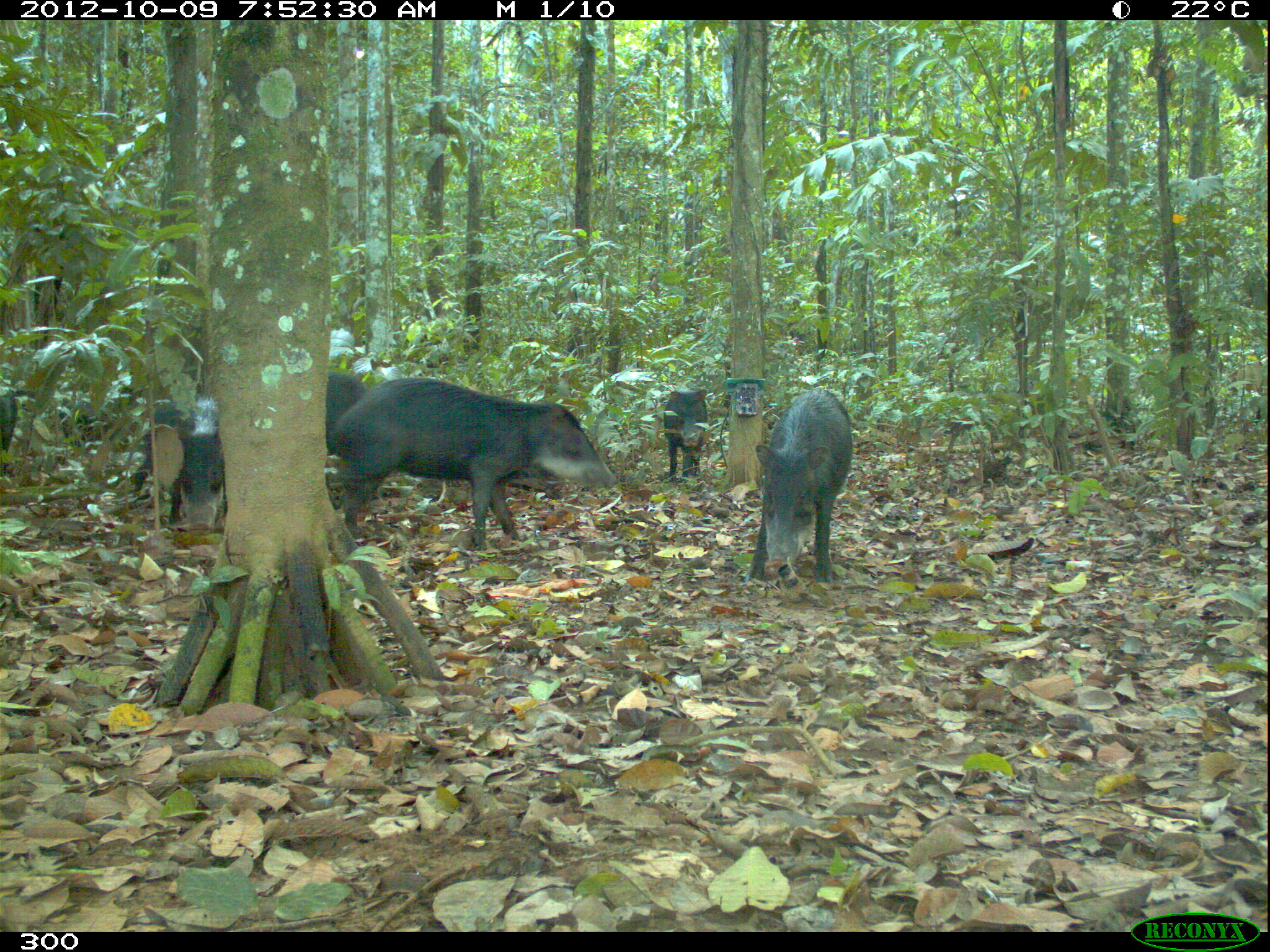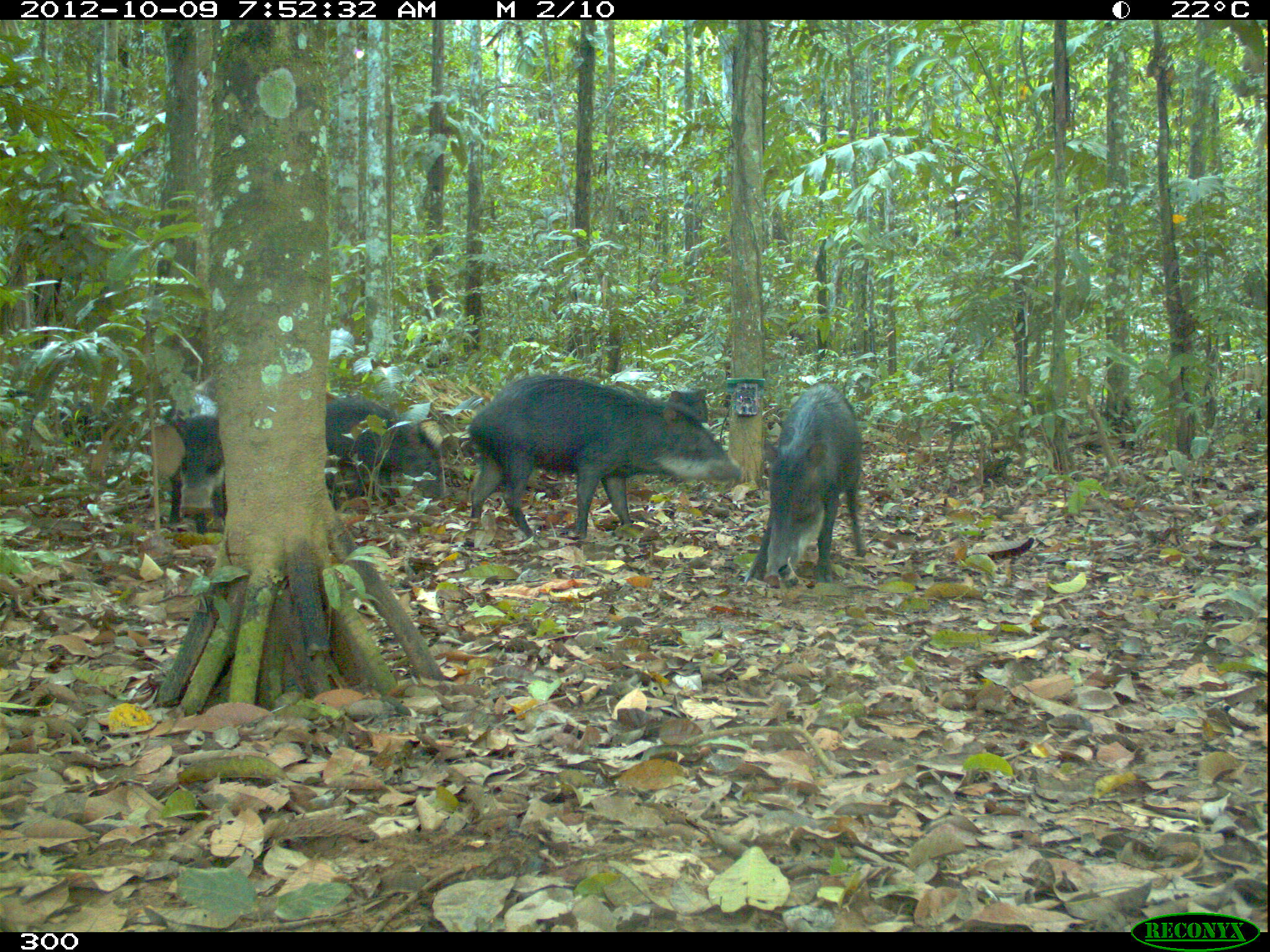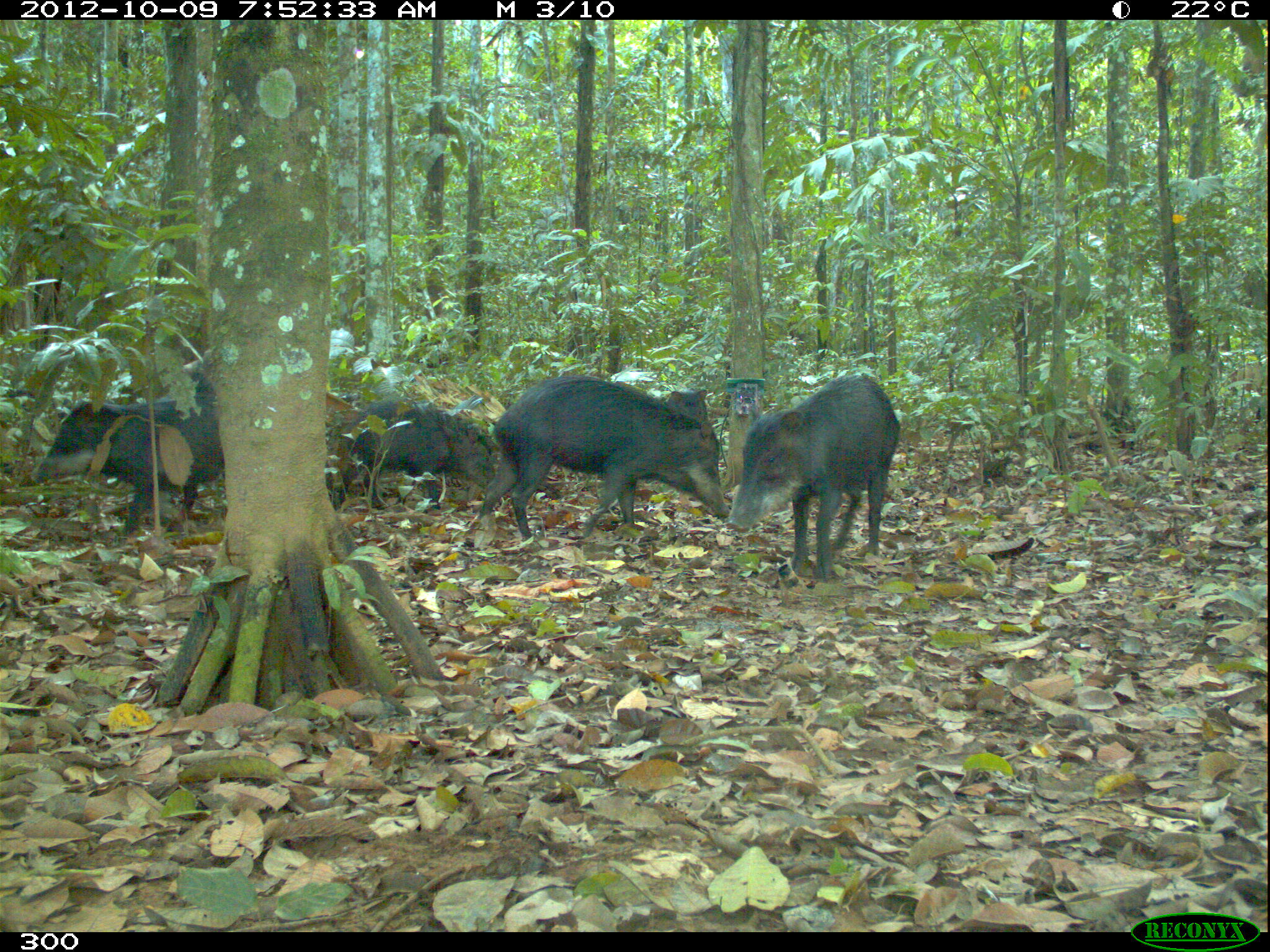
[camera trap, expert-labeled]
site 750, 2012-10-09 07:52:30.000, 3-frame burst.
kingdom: Animalia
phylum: Chordata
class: Mammalia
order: Artiodactyla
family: Tayassuidae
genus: Tayassu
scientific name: Tayassu pecari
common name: white-lipped peccary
Tayassu pecari (white-lipped peccary).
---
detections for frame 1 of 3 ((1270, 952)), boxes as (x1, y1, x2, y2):
tayassu pecari: (331, 376, 617, 552); (744, 388, 853, 583); (133, 395, 226, 533); (0, 384, 119, 476); (662, 389, 707, 482); (326, 372, 368, 457)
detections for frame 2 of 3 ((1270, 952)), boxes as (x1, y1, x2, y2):
tayassu pecari: (465, 374, 742, 539); (743, 382, 868, 583); (323, 397, 444, 502); (162, 392, 224, 535); (0, 387, 130, 448); (667, 387, 710, 423)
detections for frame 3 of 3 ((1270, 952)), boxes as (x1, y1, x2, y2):
tayassu pecari: (472, 372, 729, 543); (728, 373, 900, 588); (28, 398, 225, 545); (325, 404, 497, 508); (161, 367, 211, 398)